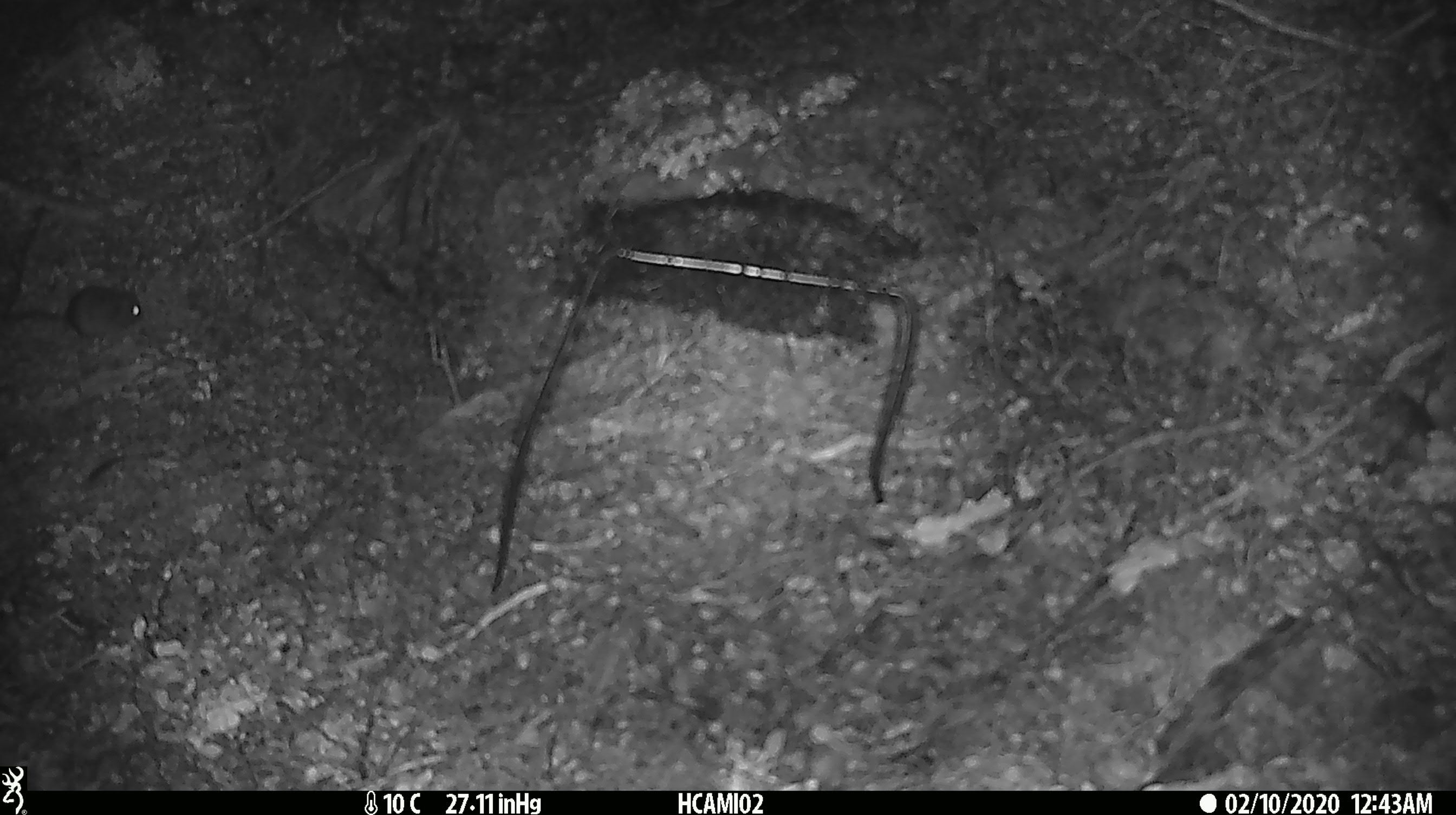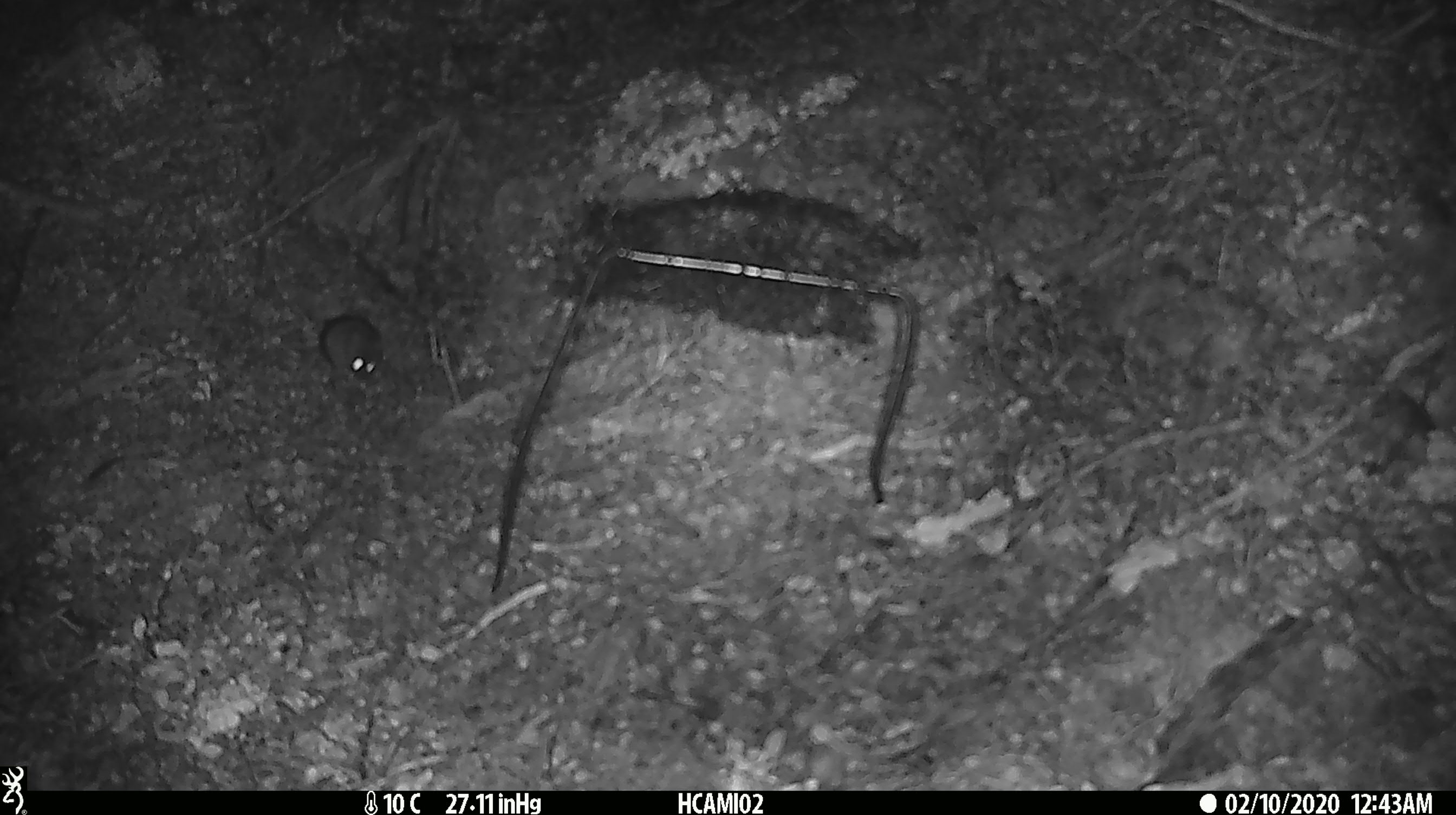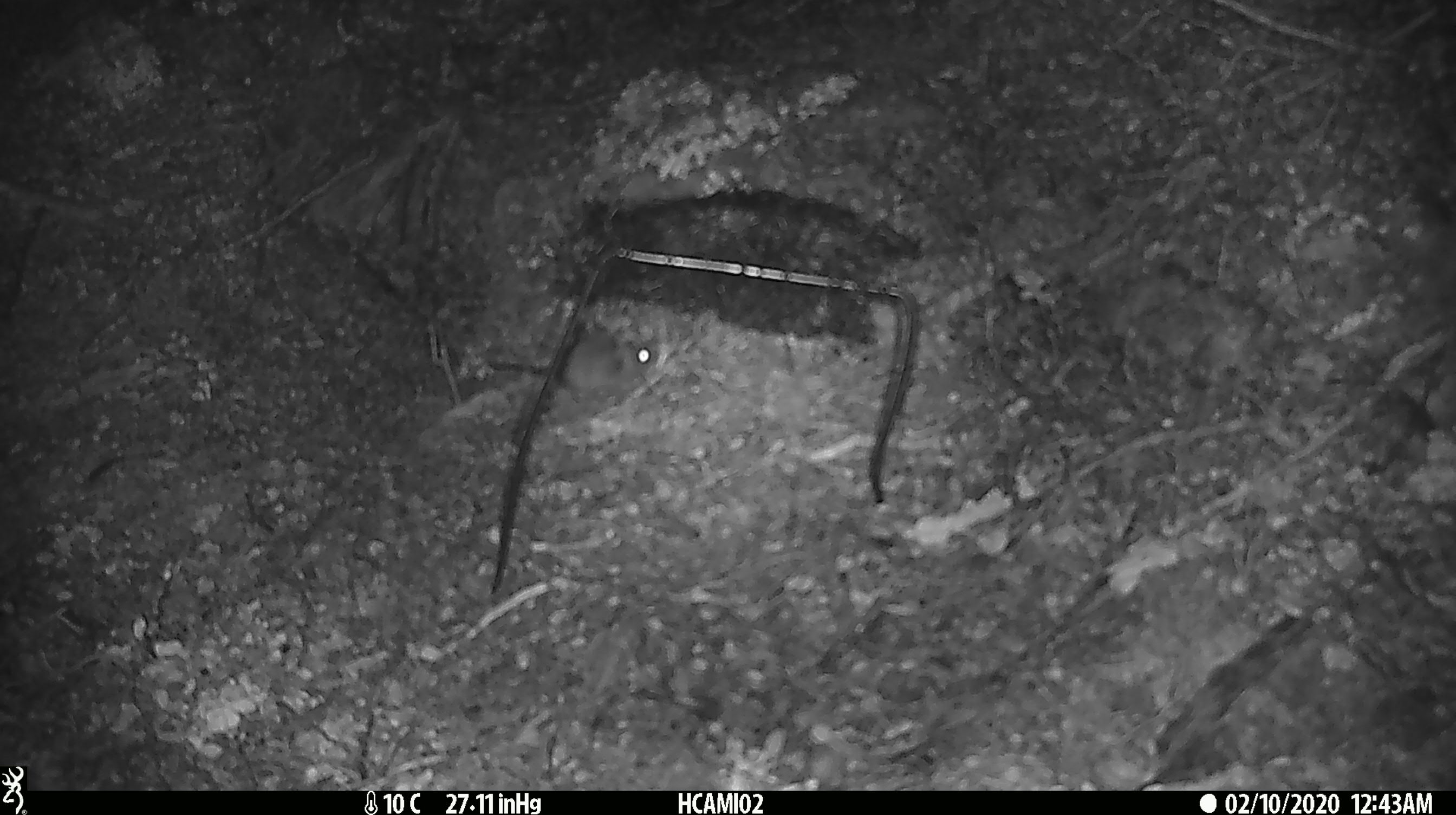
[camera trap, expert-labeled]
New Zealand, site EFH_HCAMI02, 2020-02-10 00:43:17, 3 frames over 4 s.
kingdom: Animalia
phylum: Chordata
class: Mammalia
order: Rodentia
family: Muridae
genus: Mus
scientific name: Mus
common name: mouse